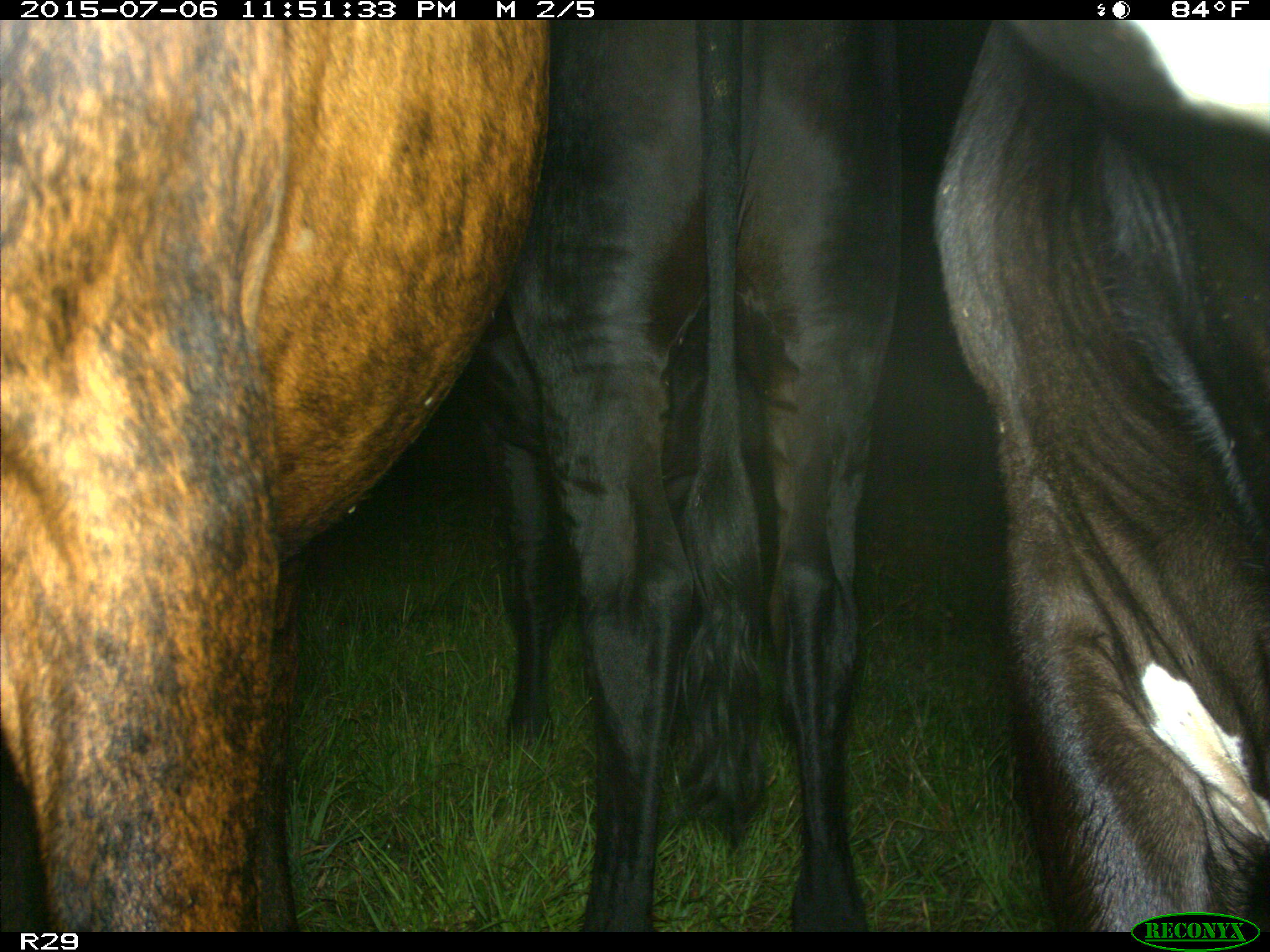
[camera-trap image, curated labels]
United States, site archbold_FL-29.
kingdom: Animalia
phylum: Chordata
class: Mammalia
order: Artiodactyla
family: Bovidae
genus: Bos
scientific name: Bos taurus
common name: domestic cow